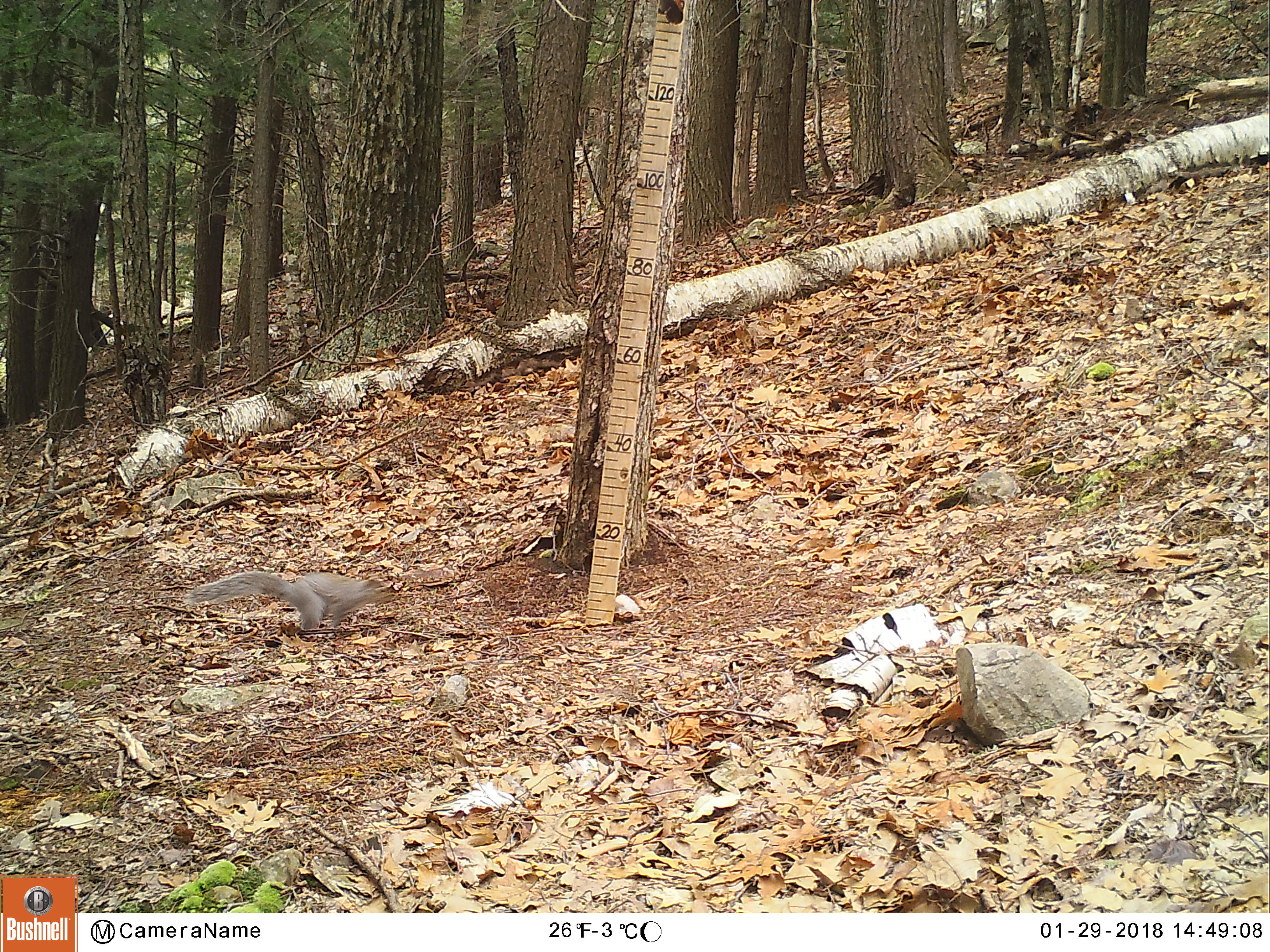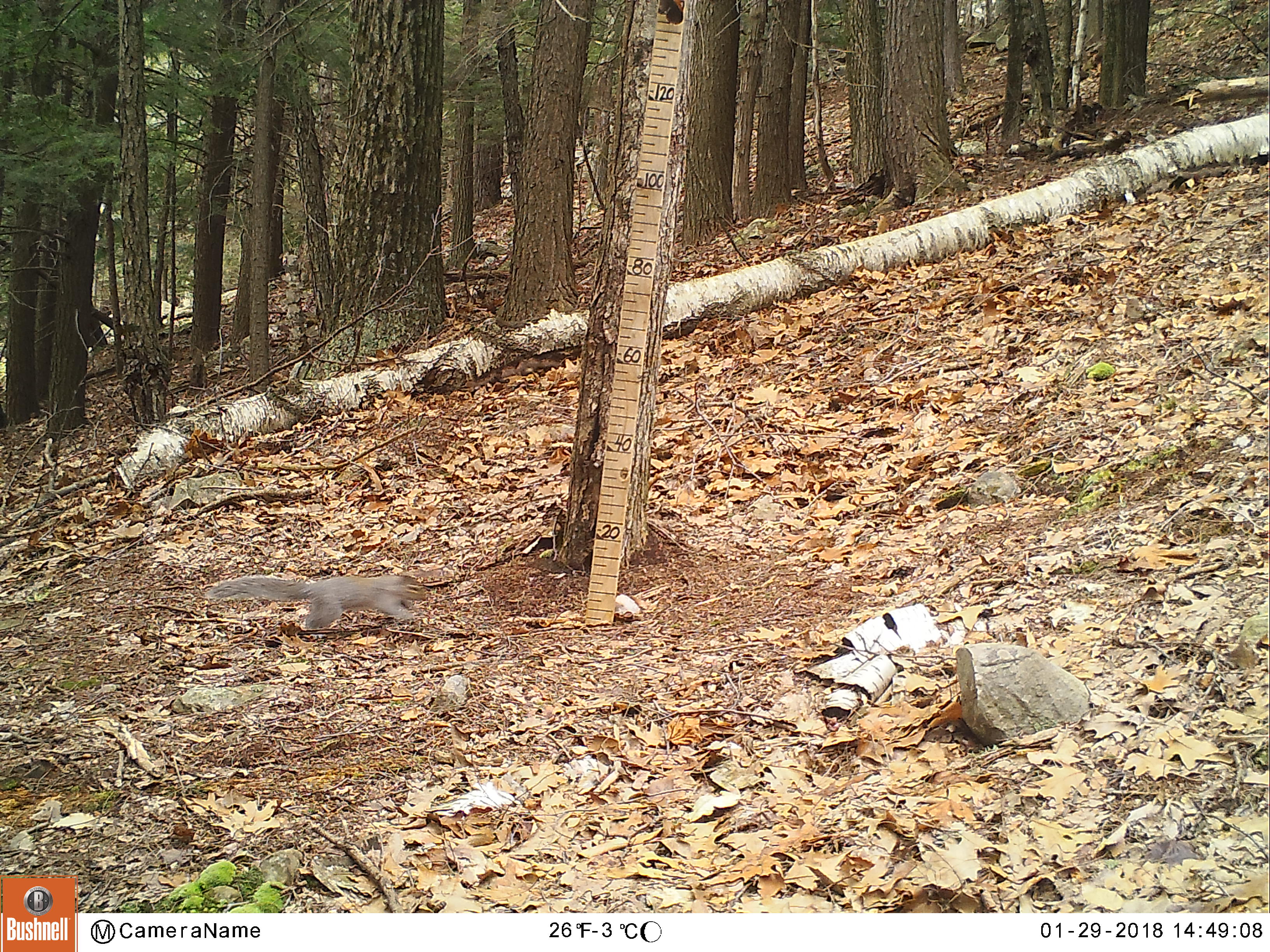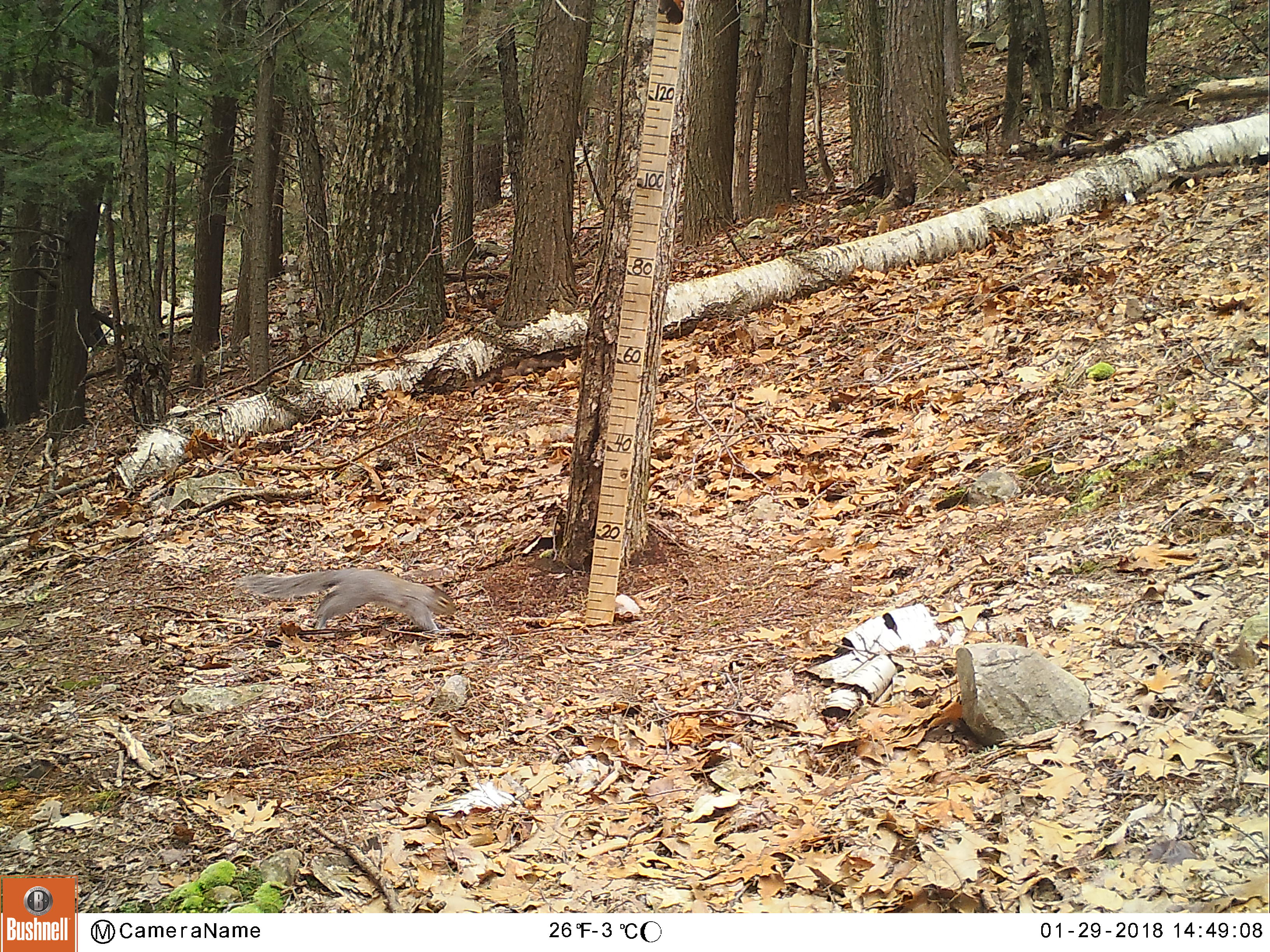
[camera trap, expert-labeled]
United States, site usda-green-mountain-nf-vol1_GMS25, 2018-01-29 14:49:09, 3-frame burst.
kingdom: Animalia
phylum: Chordata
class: Mammalia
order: Rodentia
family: Sciuridae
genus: Sciurus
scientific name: Sciurus carolinensis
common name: gray squirrel